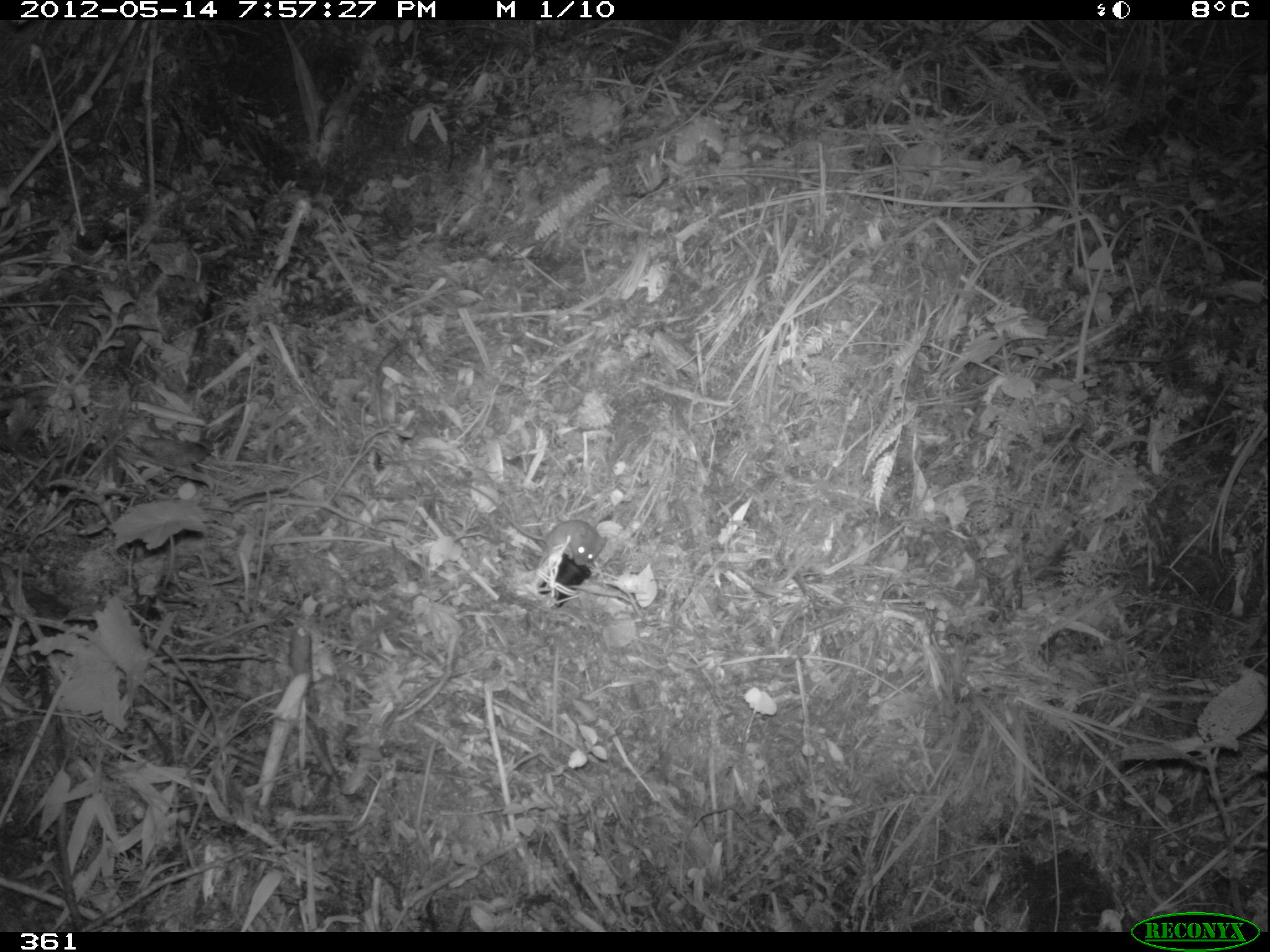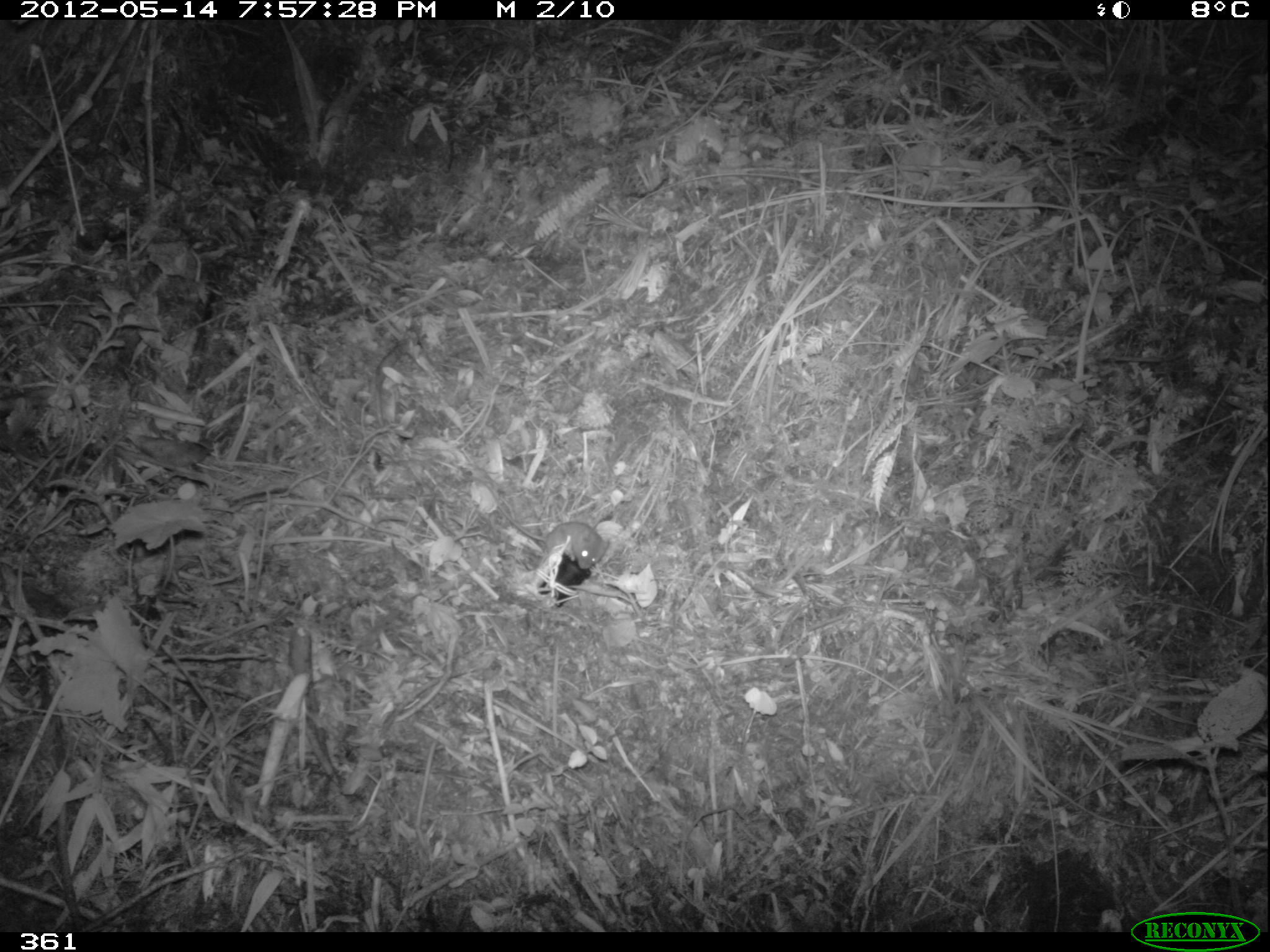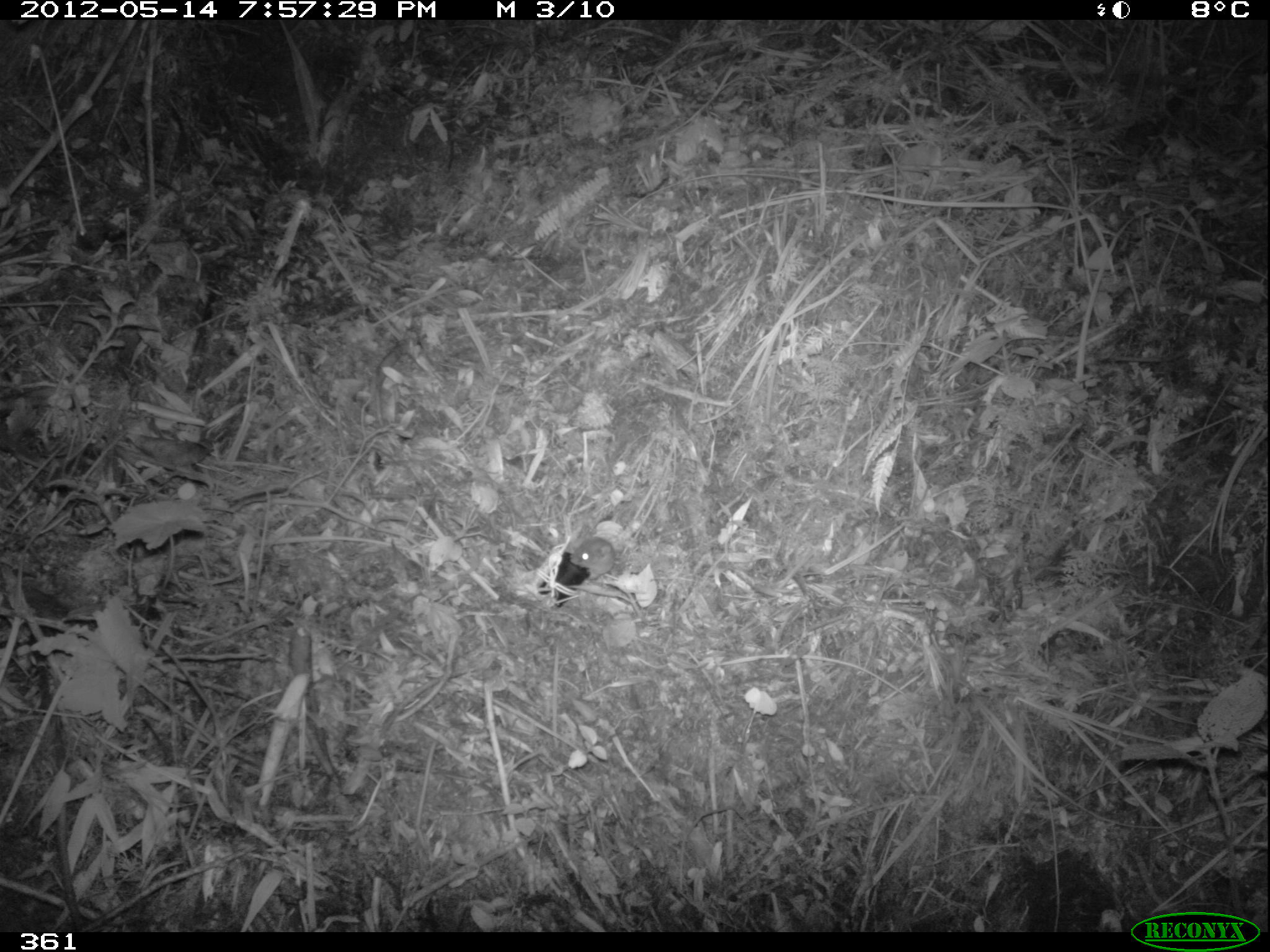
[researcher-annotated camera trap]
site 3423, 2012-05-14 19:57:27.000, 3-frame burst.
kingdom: Animalia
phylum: Chordata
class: Mammalia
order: Rodentia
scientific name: Rodentia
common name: rodents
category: unknown rodent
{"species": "unknown rodent (rodents) (Rodentia)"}